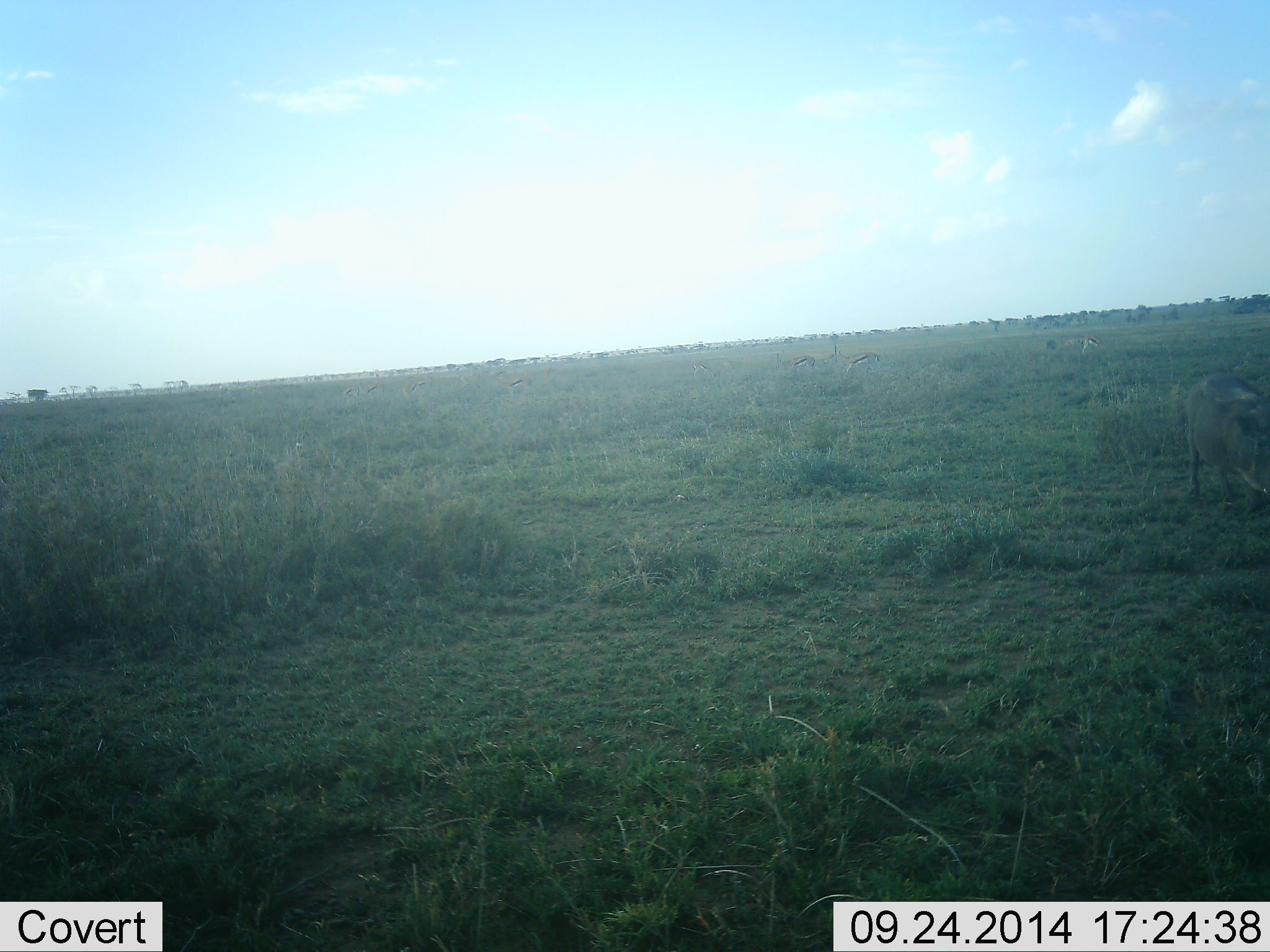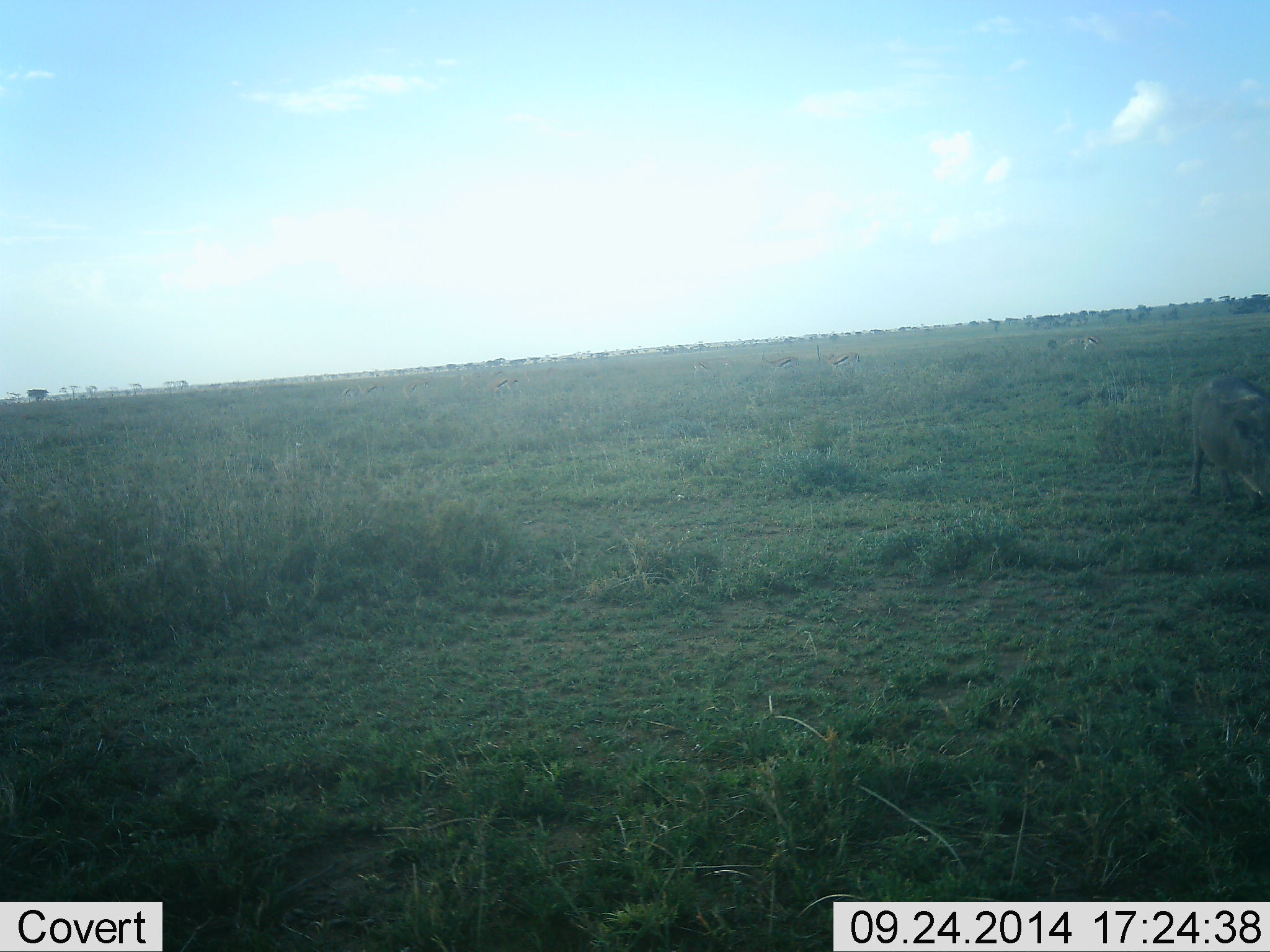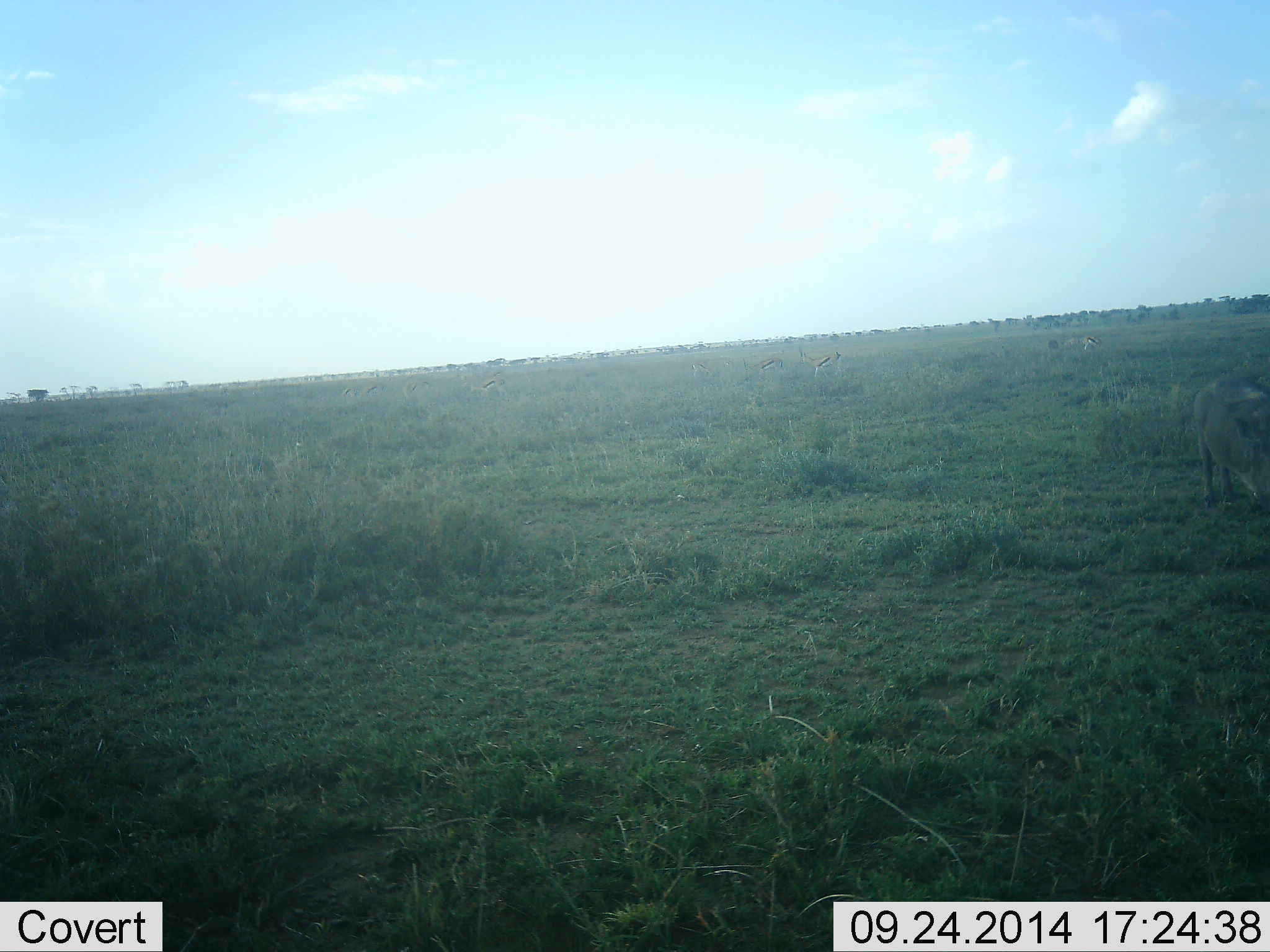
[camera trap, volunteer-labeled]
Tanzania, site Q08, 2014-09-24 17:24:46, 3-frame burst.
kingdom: Animalia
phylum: Chordata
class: Mammalia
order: Artiodactyla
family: Suidae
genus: Phacochoerus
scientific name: Phacochoerus africanus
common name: warthog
Warthog (Phacochoerus africanus), count 1. Behavior (volunteer vote fractions): standing 33%, resting 0%, moving 33%, interacting 0%. Young present (vote fraction): 0%. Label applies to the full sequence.